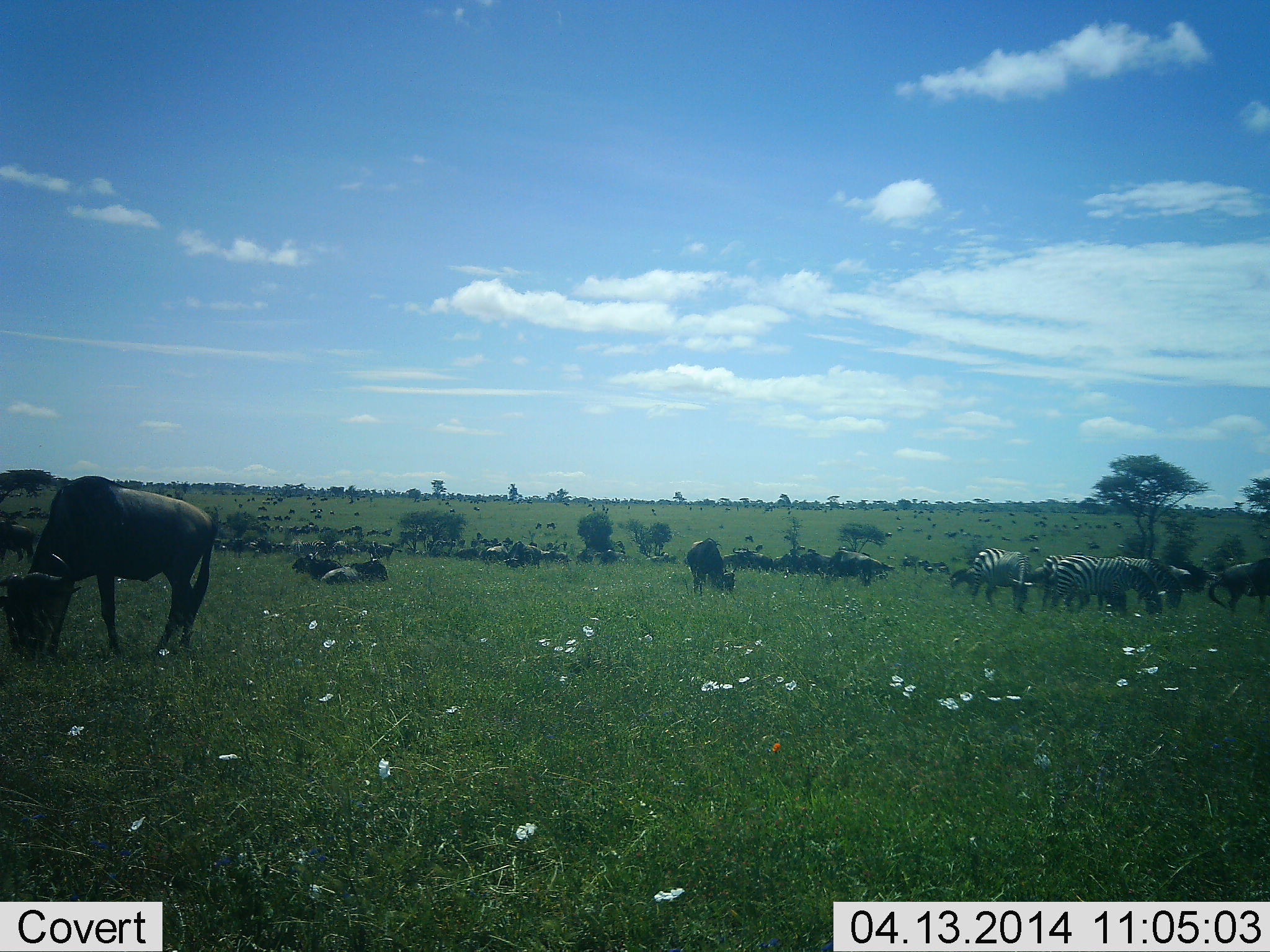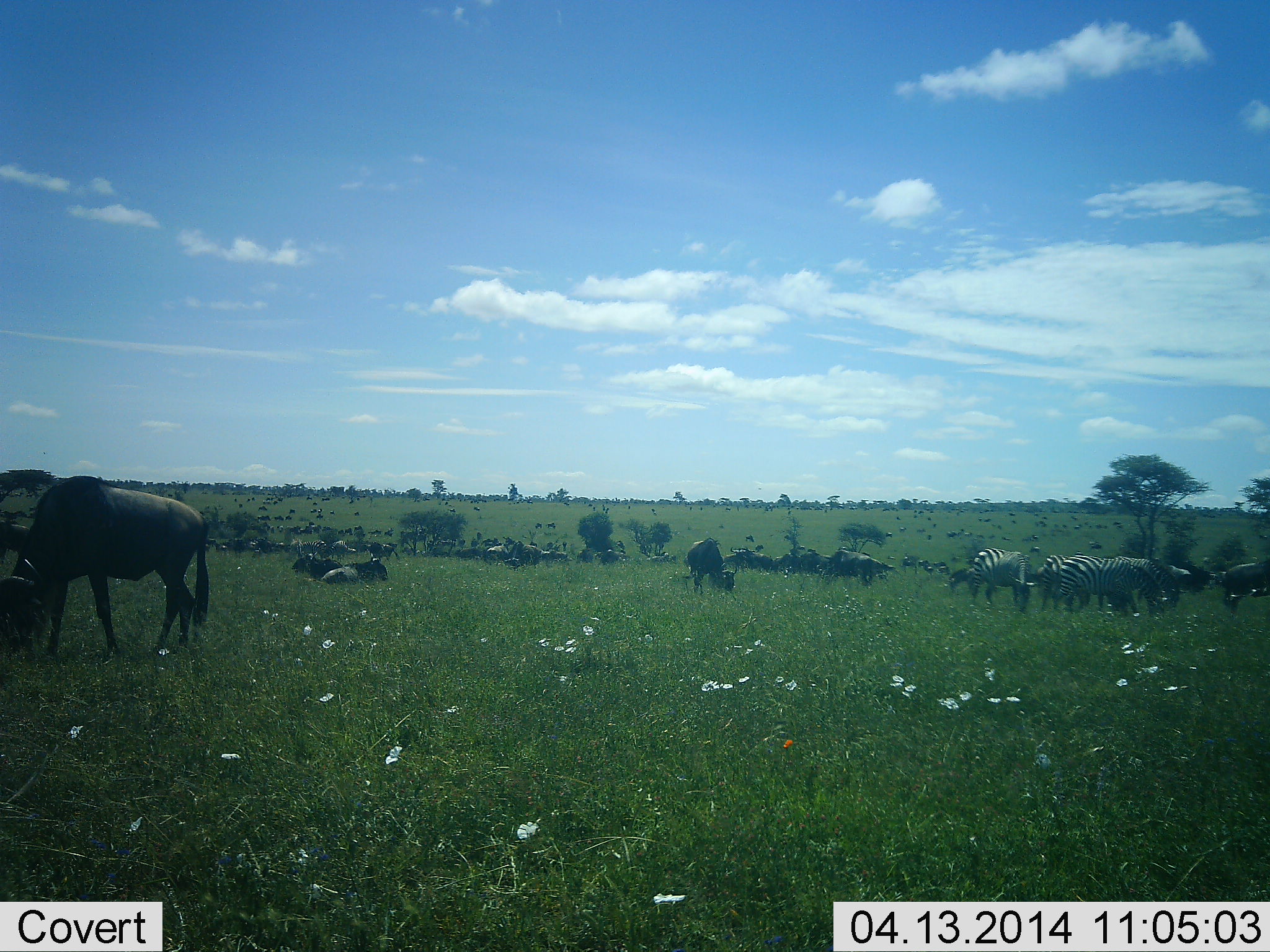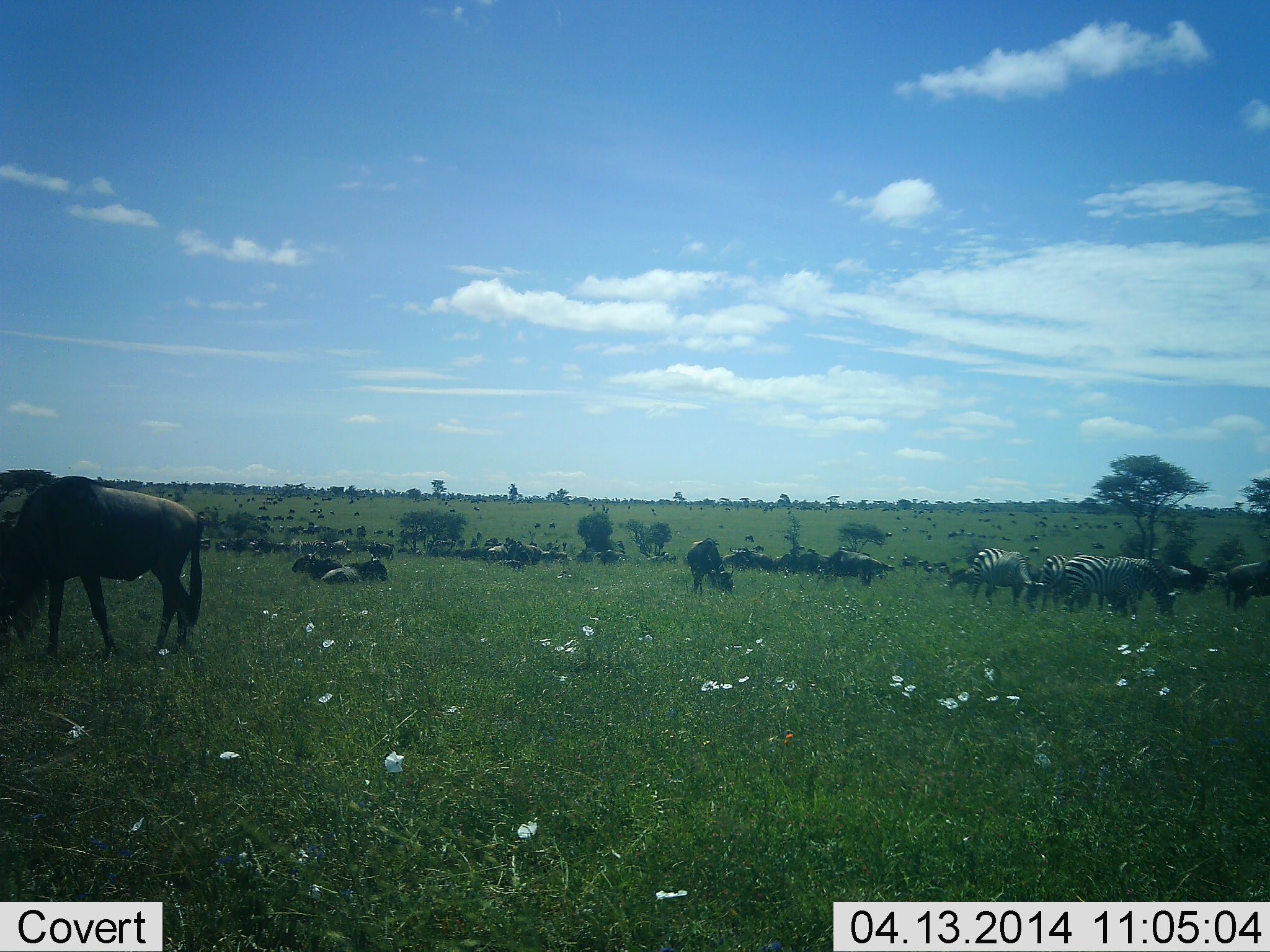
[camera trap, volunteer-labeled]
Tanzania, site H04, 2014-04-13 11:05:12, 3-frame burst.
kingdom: Animalia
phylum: Chordata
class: Mammalia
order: Artiodactyla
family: Bovidae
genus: Connochaetes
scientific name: Connochaetes taurinus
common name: blue wildebeest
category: wildebeest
Wildebeest (blue wildebeest) (Connochaetes taurinus), count 11-50. Behavior (volunteer vote fractions): standing 60%, resting 80%, moving 20%, interacting 0%. Young present (vote fraction): 0%. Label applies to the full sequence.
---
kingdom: Animalia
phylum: Chordata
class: Mammalia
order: Perissodactyla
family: Equidae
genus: Equus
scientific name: Equus quagga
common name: plains zebra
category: zebra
Zebra (plains zebra) (Equus quagga), count 3. Behavior (volunteer vote fractions): standing 30%, resting 0%, moving 0%, interacting 0%. Young present (vote fraction): 0%. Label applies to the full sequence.